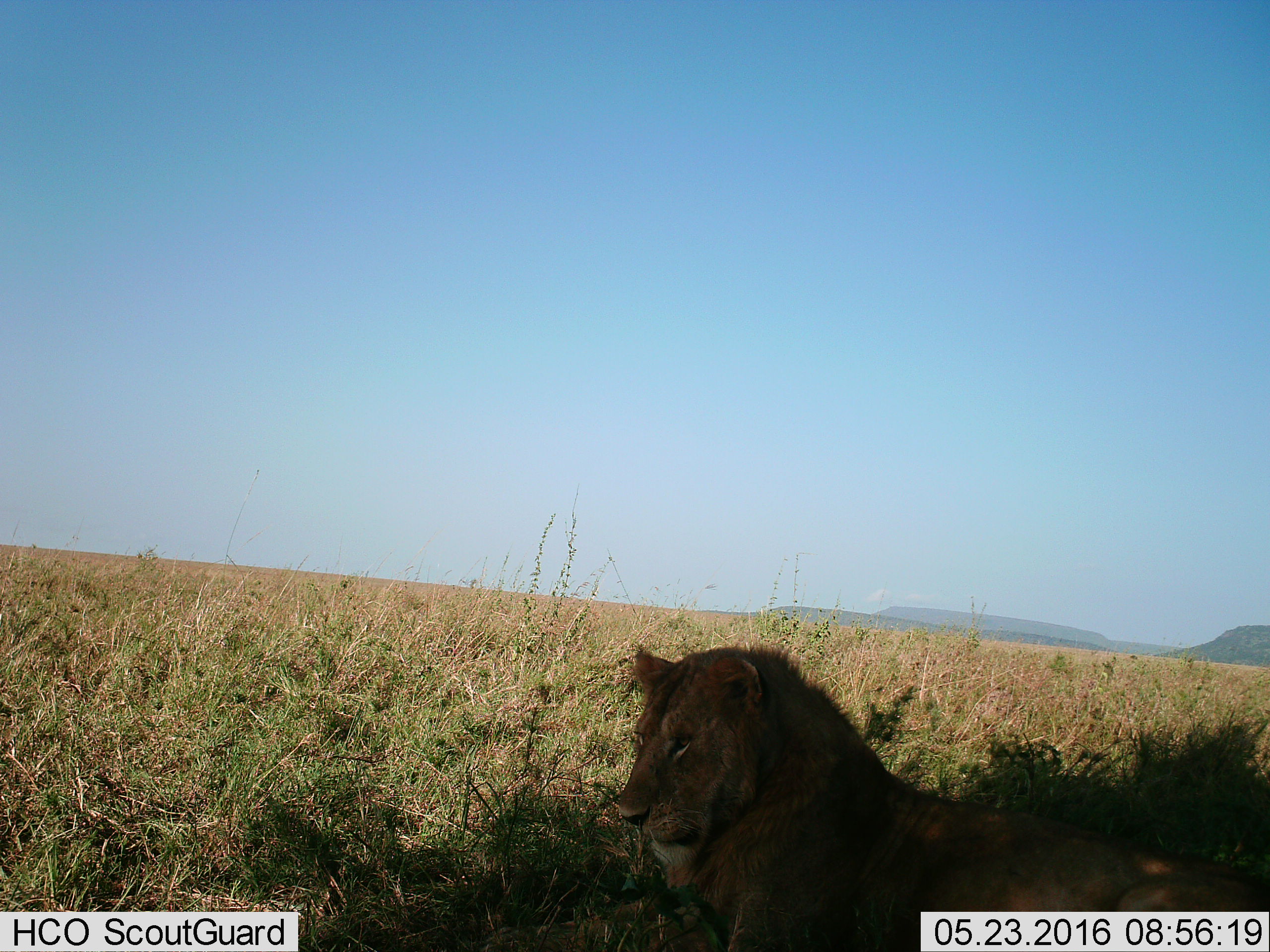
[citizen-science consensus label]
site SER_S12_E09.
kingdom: Animalia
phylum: Chordata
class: Mammalia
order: Carnivora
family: Felidae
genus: Panthera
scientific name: Panthera leo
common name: lion male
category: lionmale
Lionmale (lion male) (Panthera leo), count 1. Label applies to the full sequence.